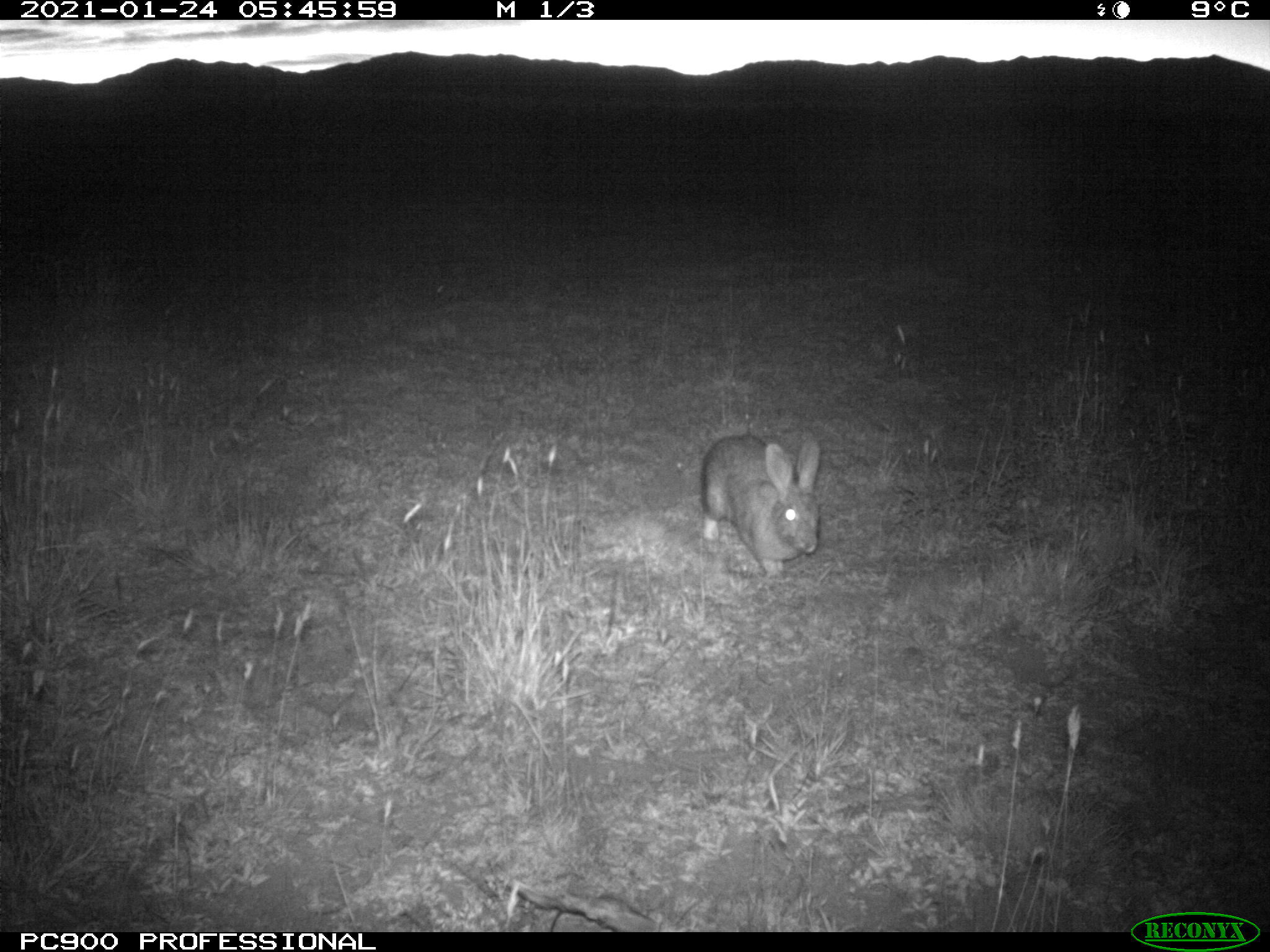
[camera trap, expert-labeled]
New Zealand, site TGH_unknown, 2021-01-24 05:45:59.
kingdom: Animalia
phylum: Chordata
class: Mammalia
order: Lagomorpha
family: Leporidae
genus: Oryctolagus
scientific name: Oryctolagus cuniculus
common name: european rabbit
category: rabbit